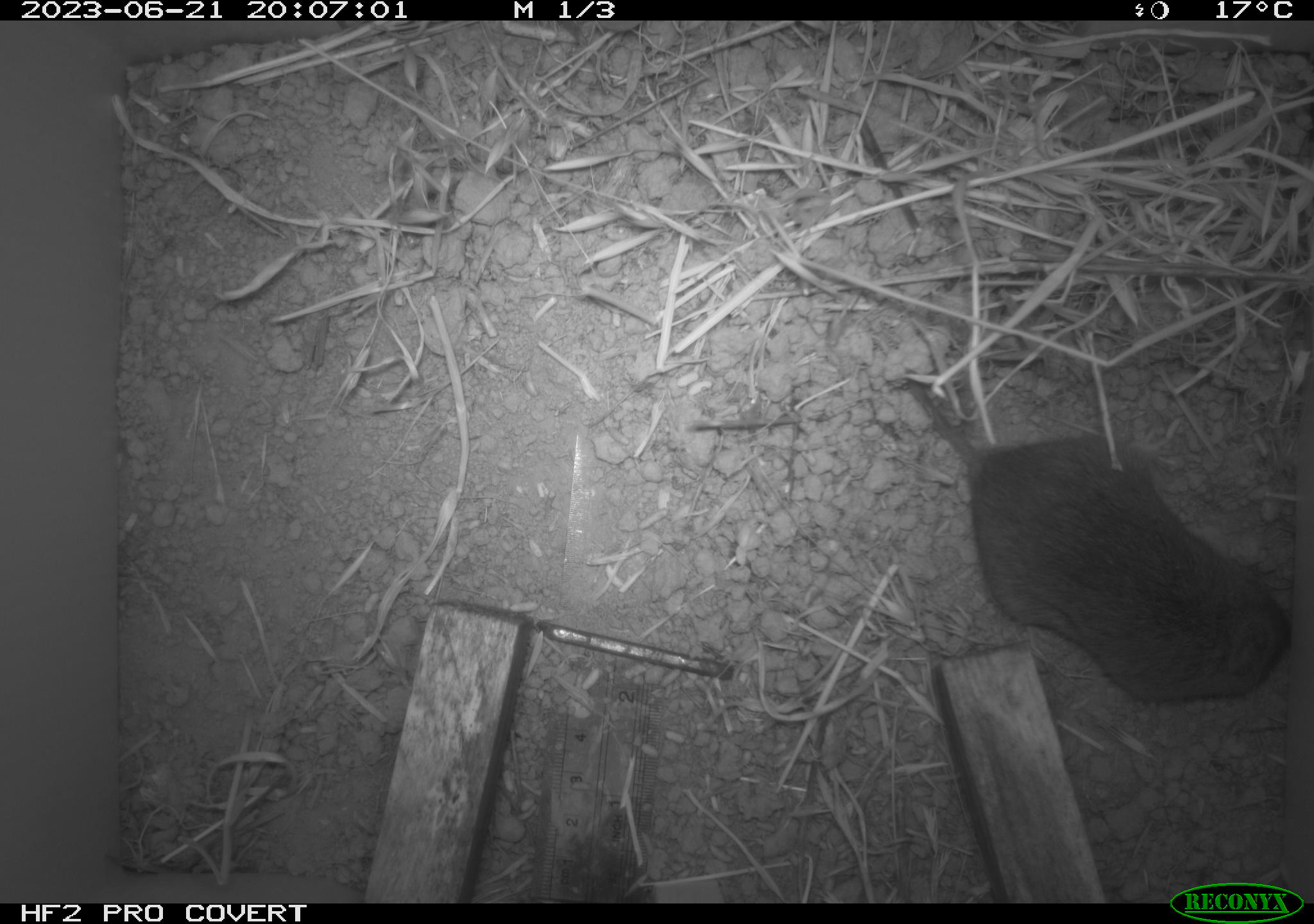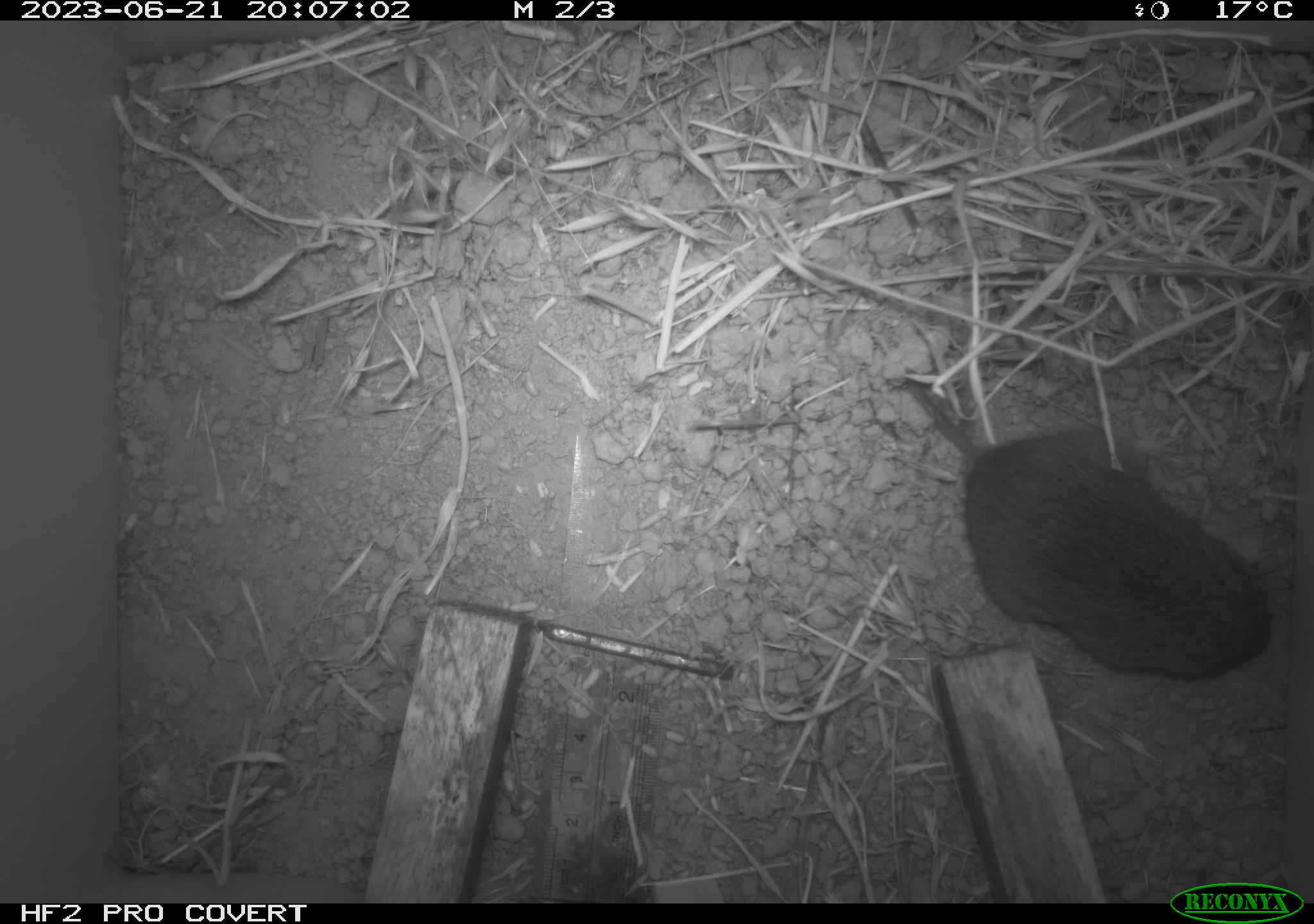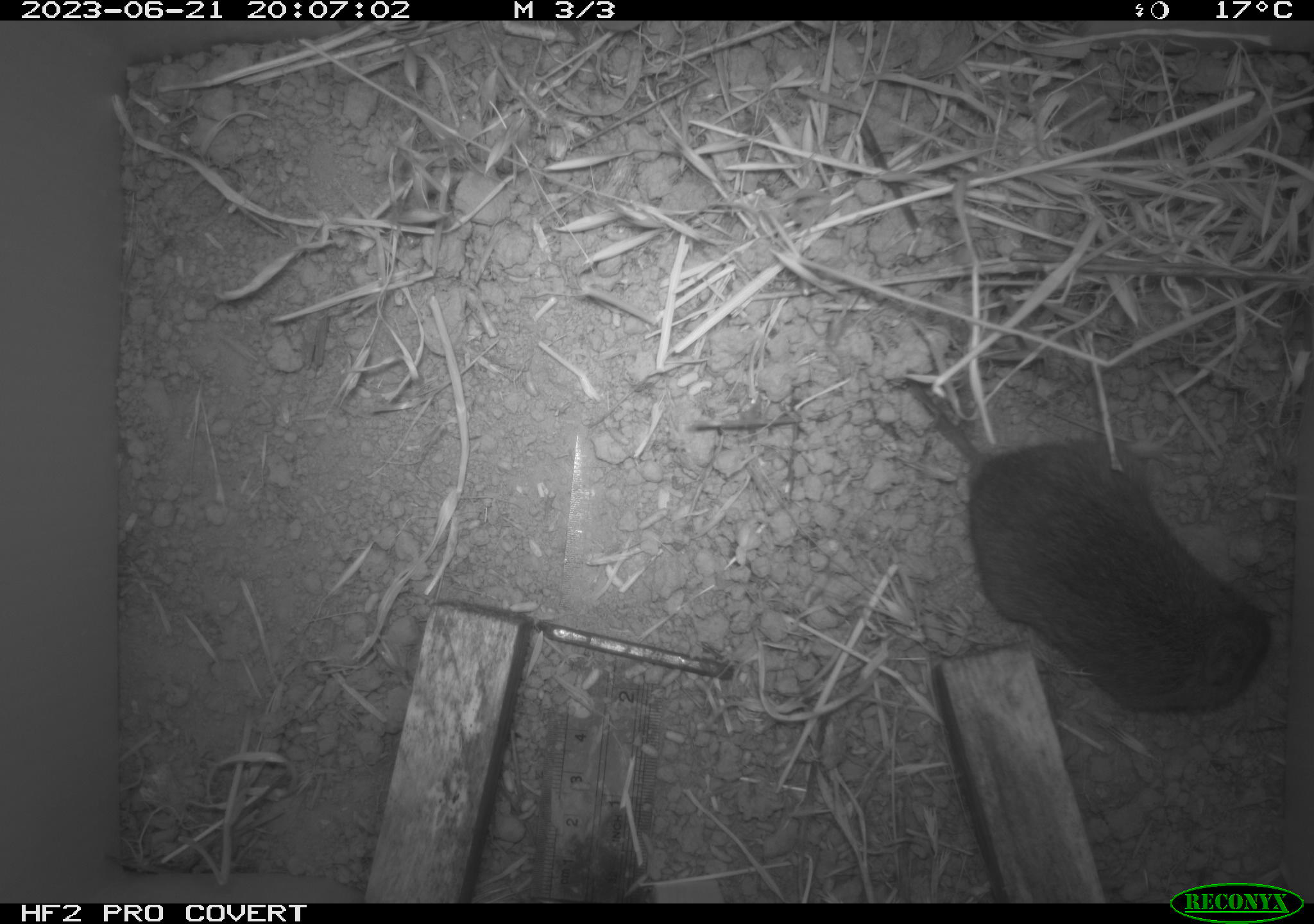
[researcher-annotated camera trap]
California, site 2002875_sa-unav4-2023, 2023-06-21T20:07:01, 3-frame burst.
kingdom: Animalia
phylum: Chordata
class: Mammalia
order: Rodentia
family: Cricetidae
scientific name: Arvicolinae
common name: voles, lemmings, and muskrats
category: arvicolinae subfamily